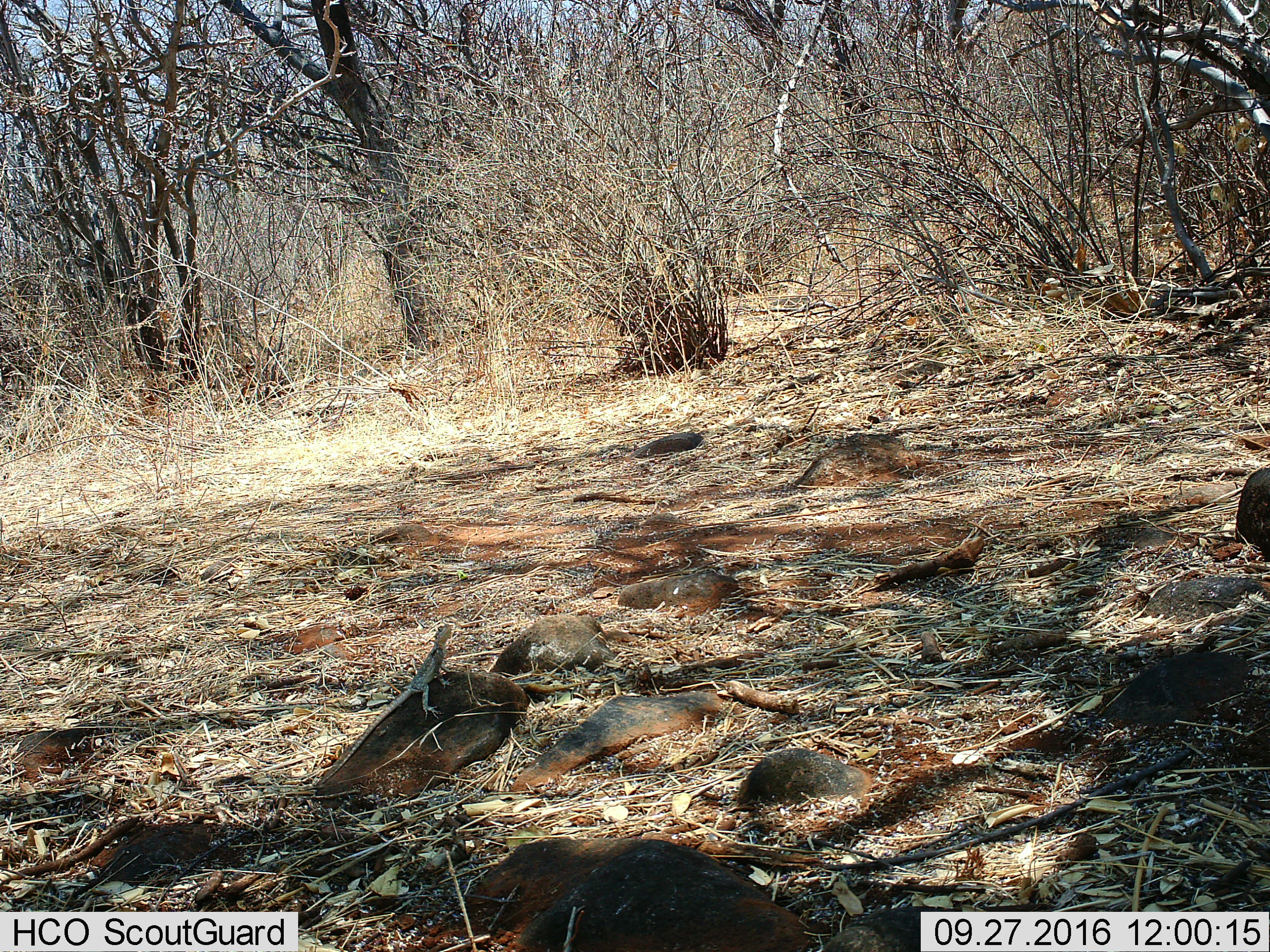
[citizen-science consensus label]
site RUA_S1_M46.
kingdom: Animalia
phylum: Chordata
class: Reptilia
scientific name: Reptilia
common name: reptile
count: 1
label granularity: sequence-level